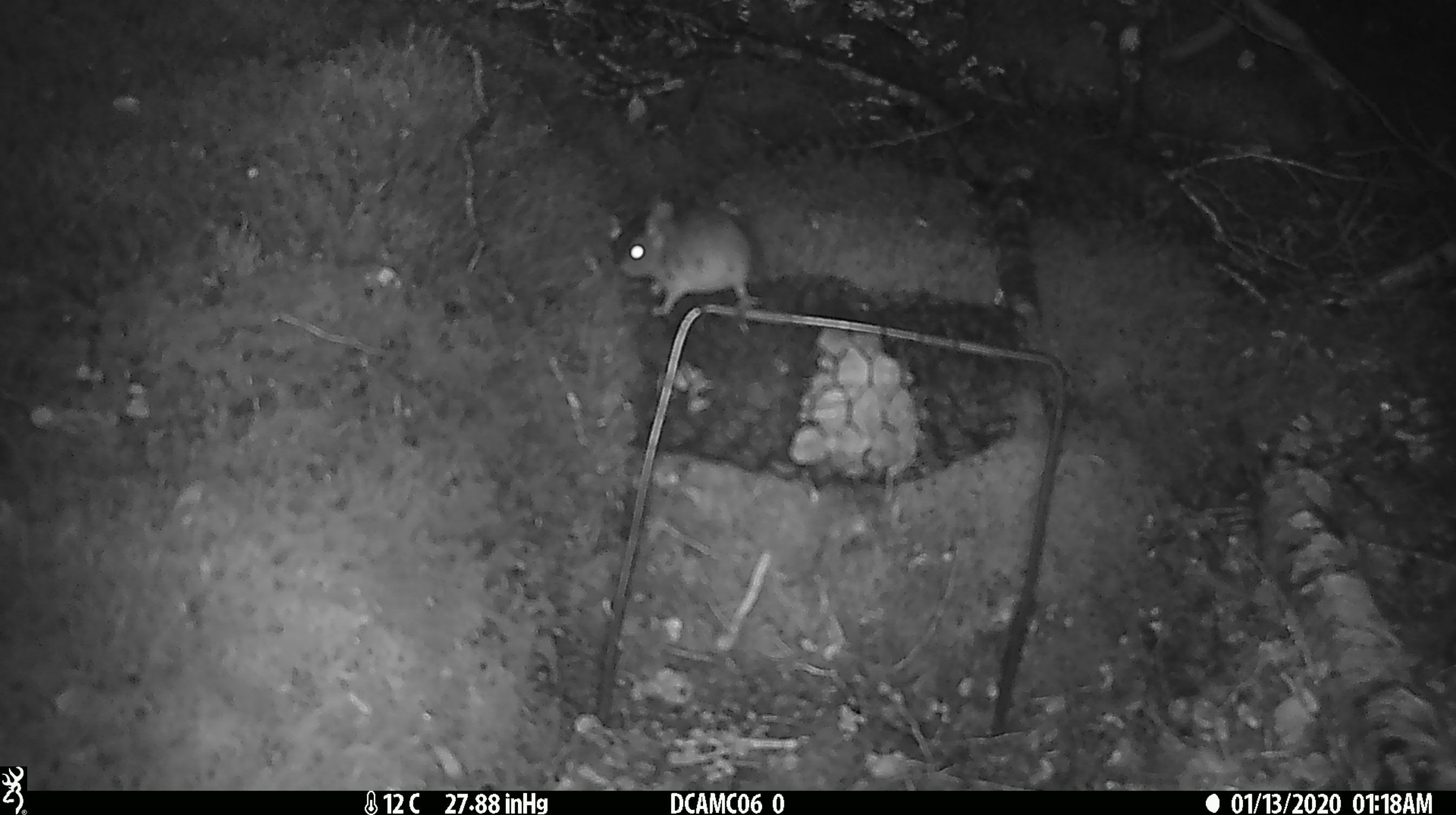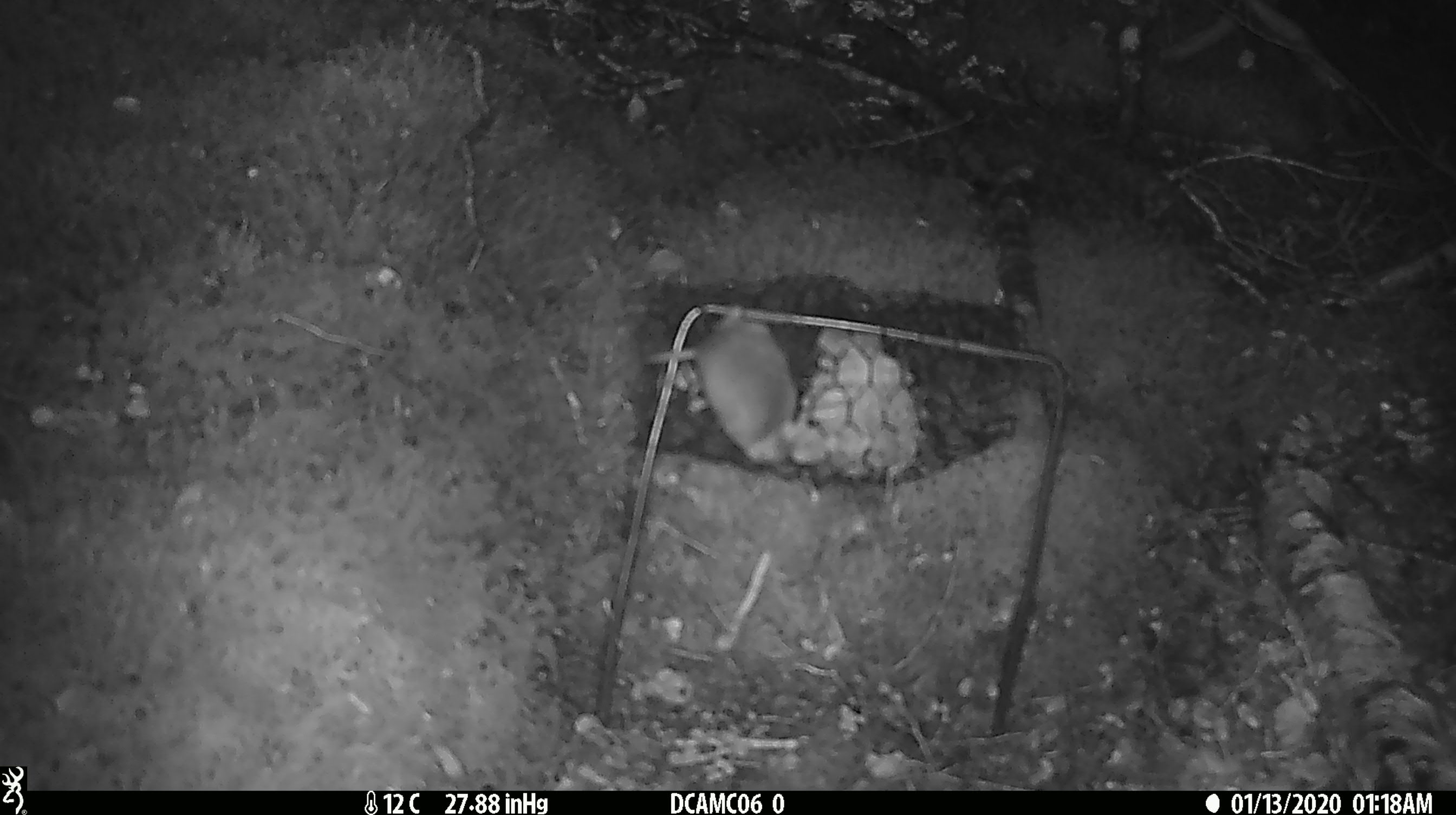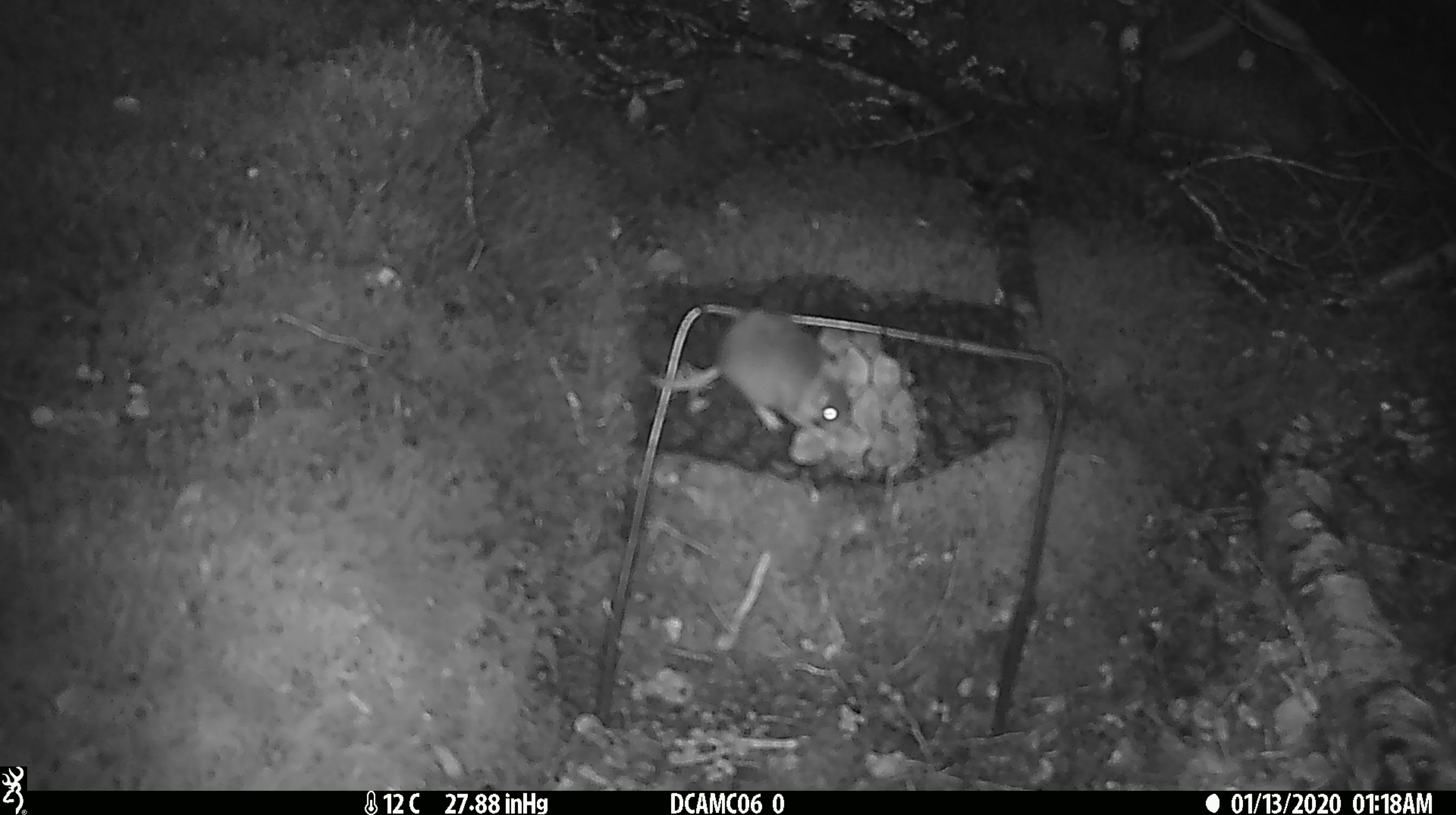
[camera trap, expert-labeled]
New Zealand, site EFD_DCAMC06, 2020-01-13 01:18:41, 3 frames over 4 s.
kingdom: Animalia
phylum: Chordata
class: Mammalia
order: Rodentia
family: Muridae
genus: Mus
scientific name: Mus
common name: mouse